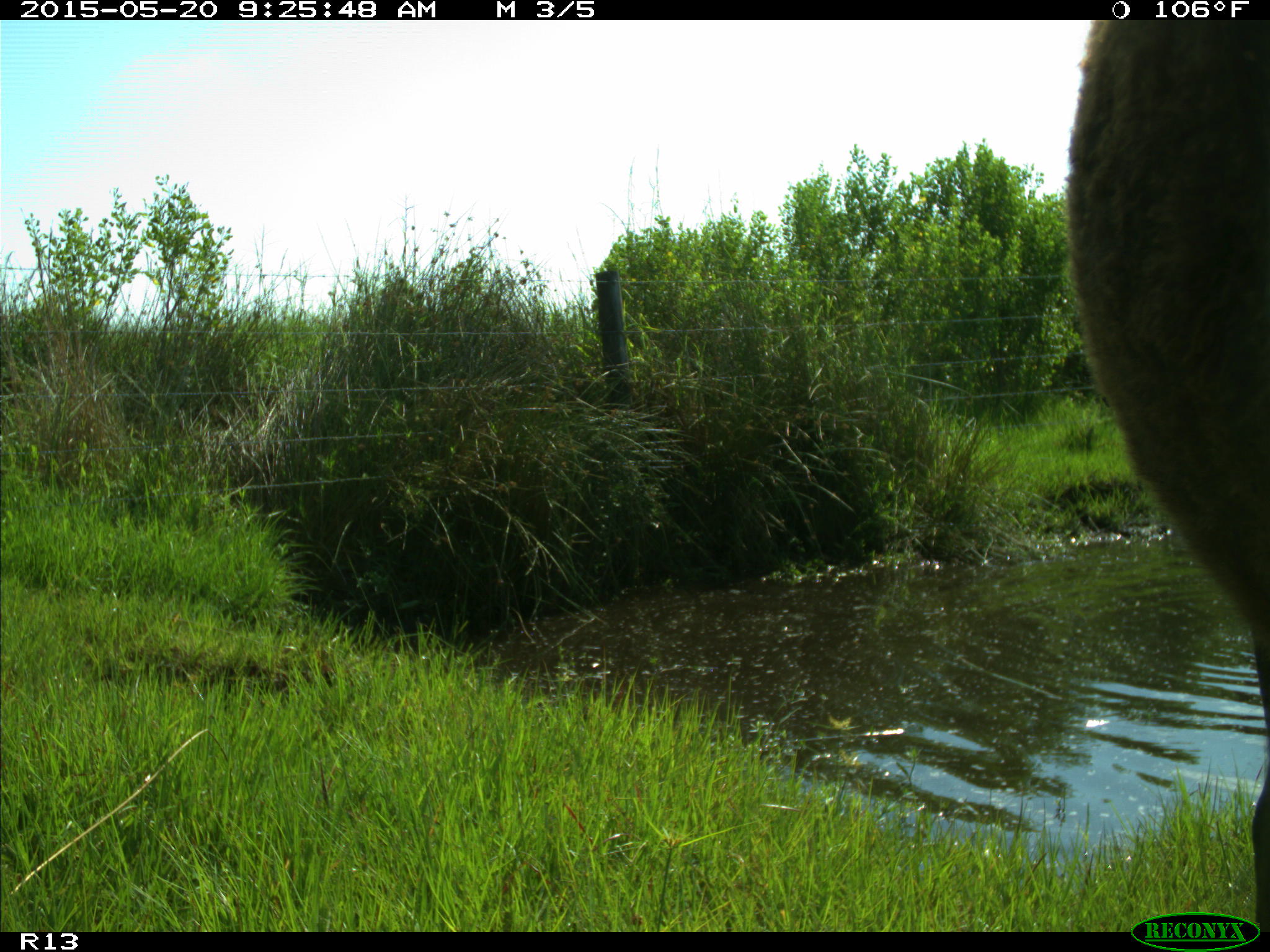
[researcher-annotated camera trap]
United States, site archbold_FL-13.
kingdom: Animalia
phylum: Chordata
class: Mammalia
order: Artiodactyla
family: Bovidae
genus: Bos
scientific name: Bos taurus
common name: domestic cow